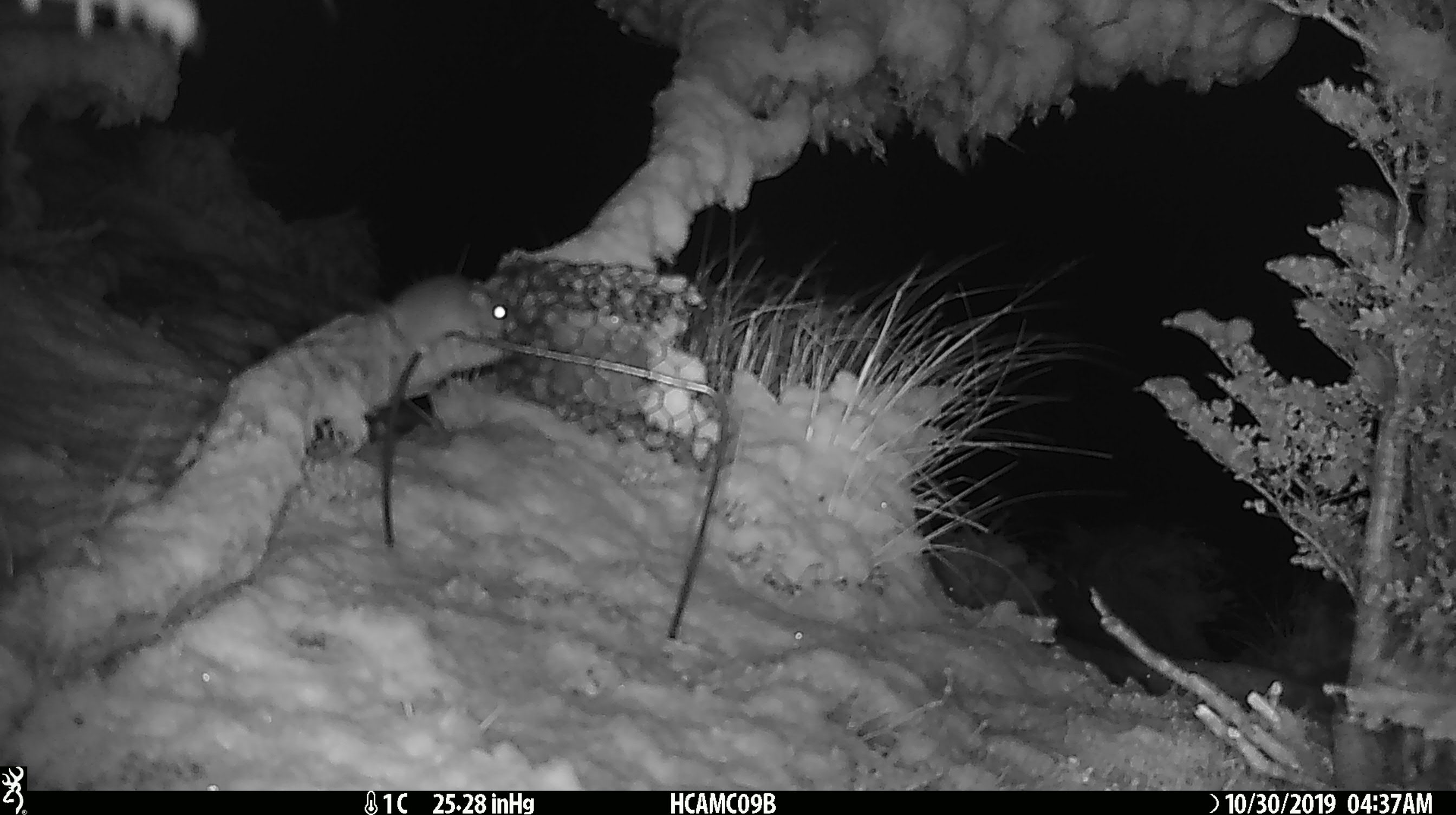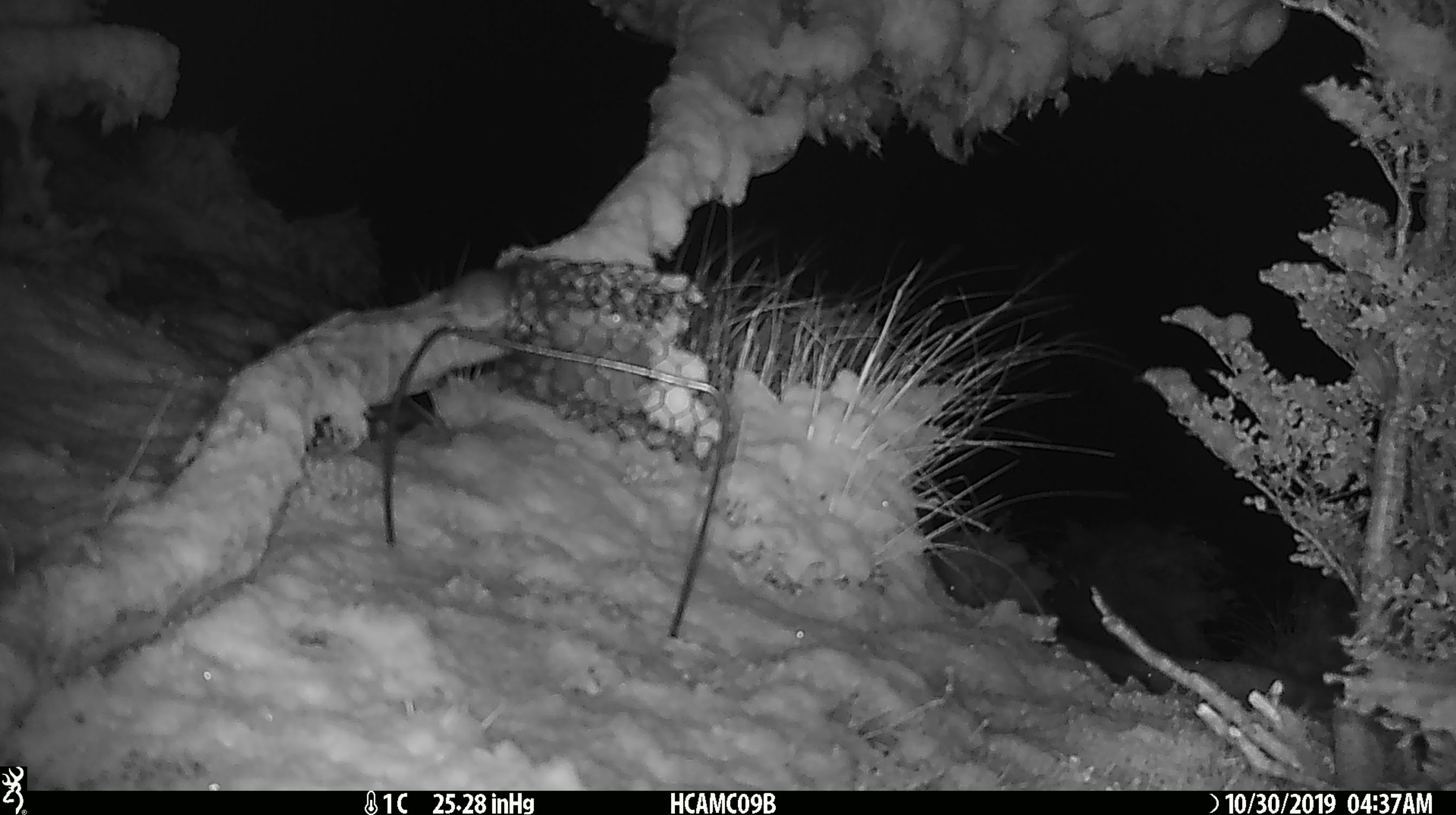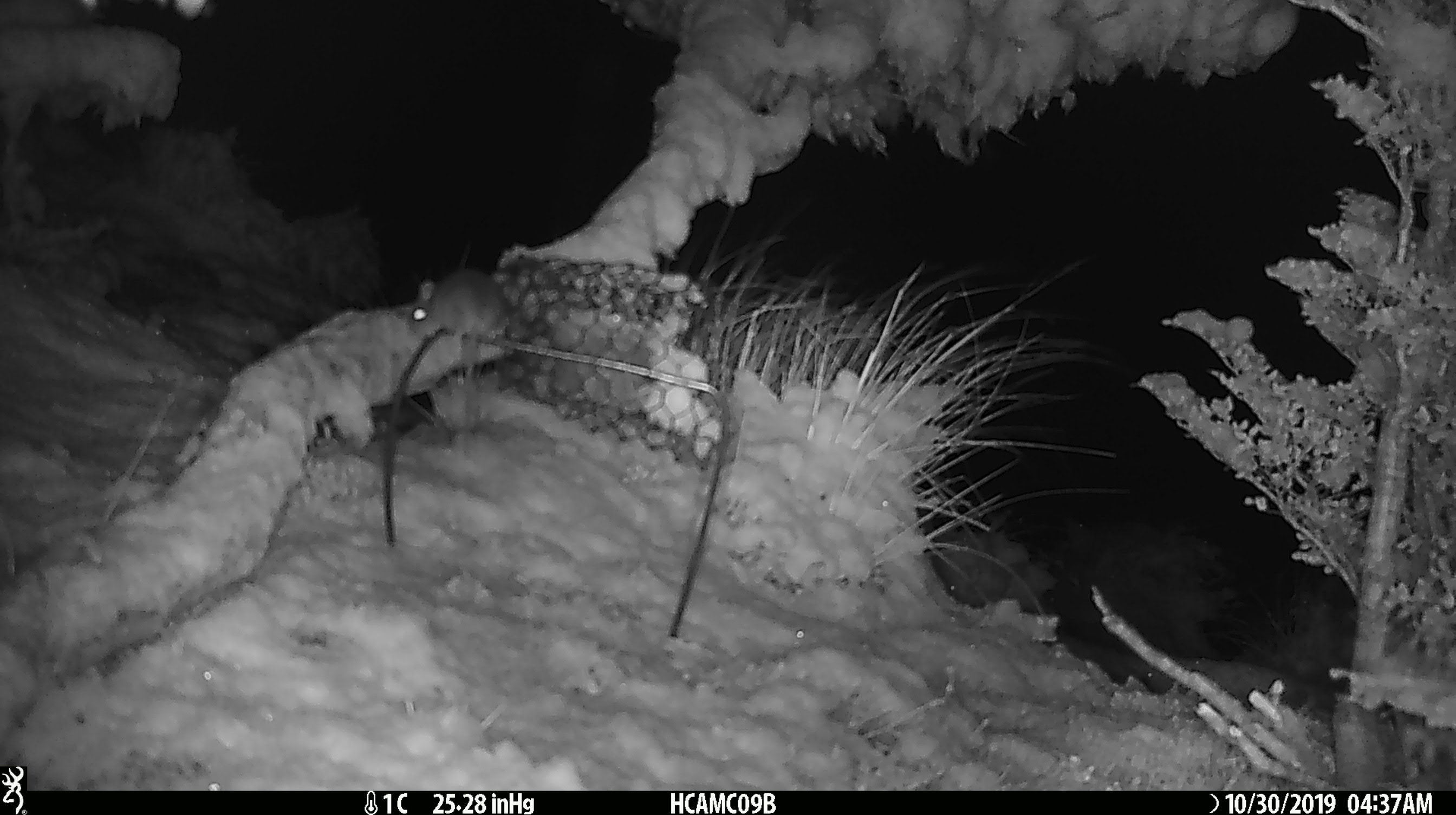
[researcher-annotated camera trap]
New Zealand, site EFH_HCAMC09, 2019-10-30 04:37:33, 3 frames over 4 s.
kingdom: Animalia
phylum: Chordata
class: Mammalia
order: Rodentia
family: Muridae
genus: Mus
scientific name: Mus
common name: mouse